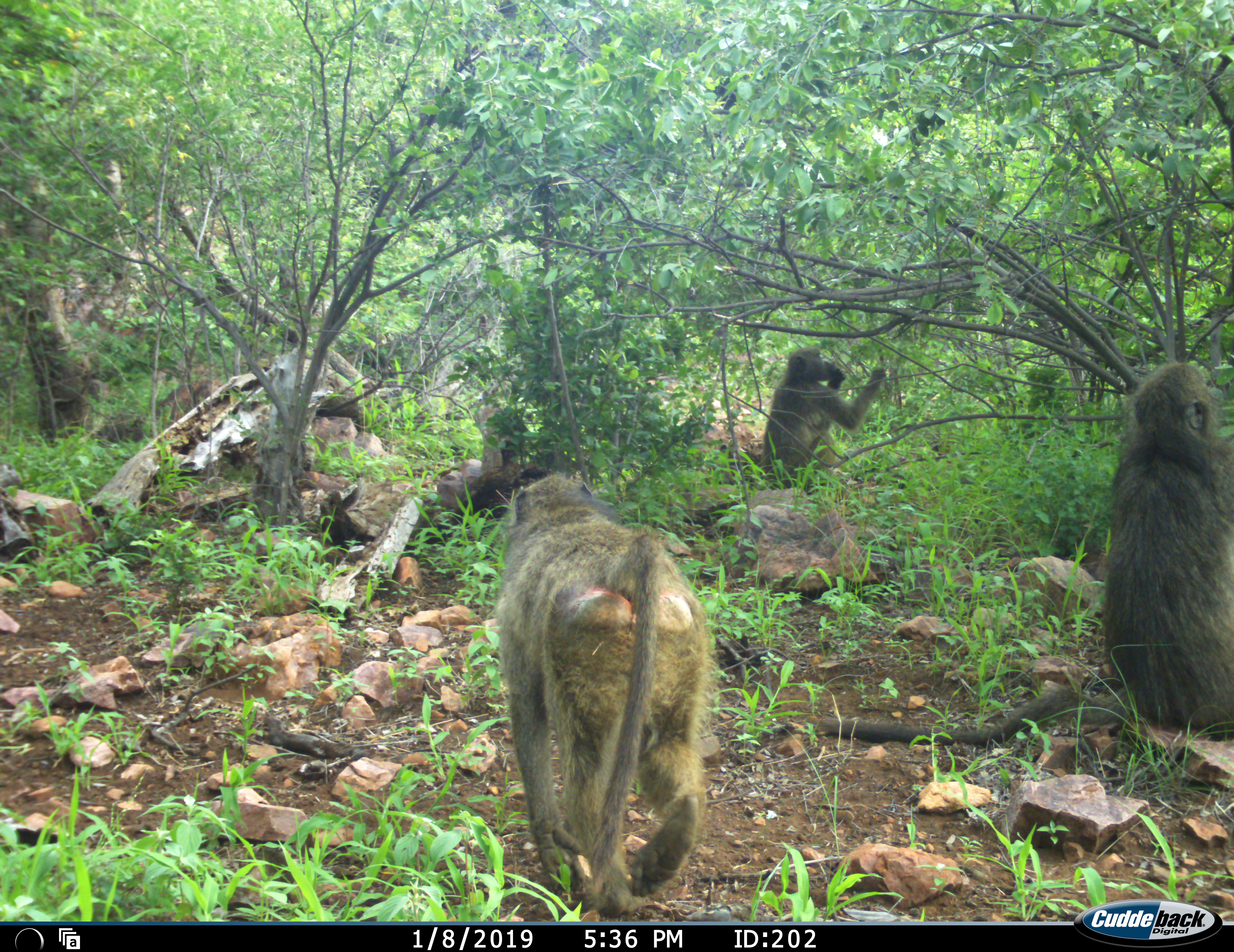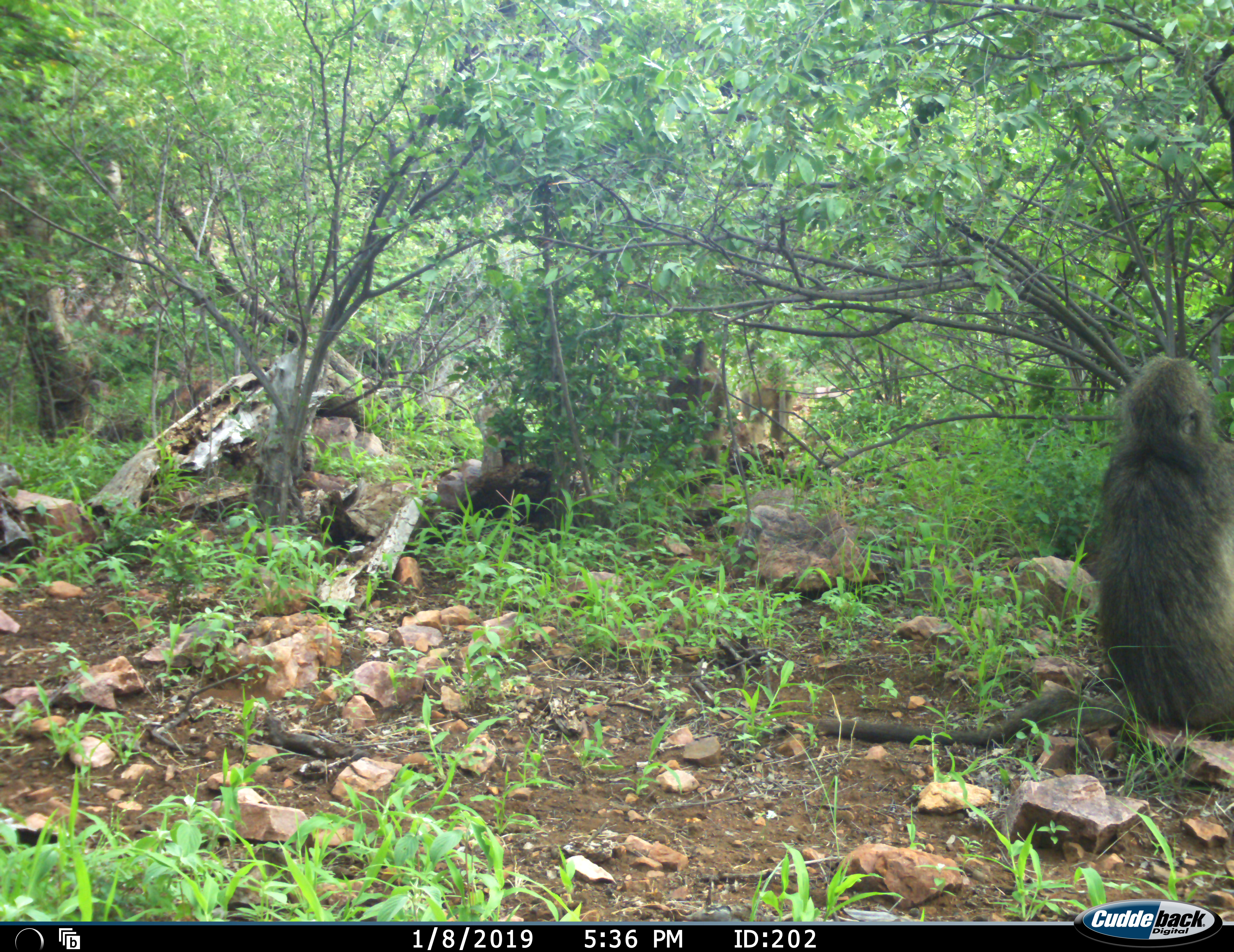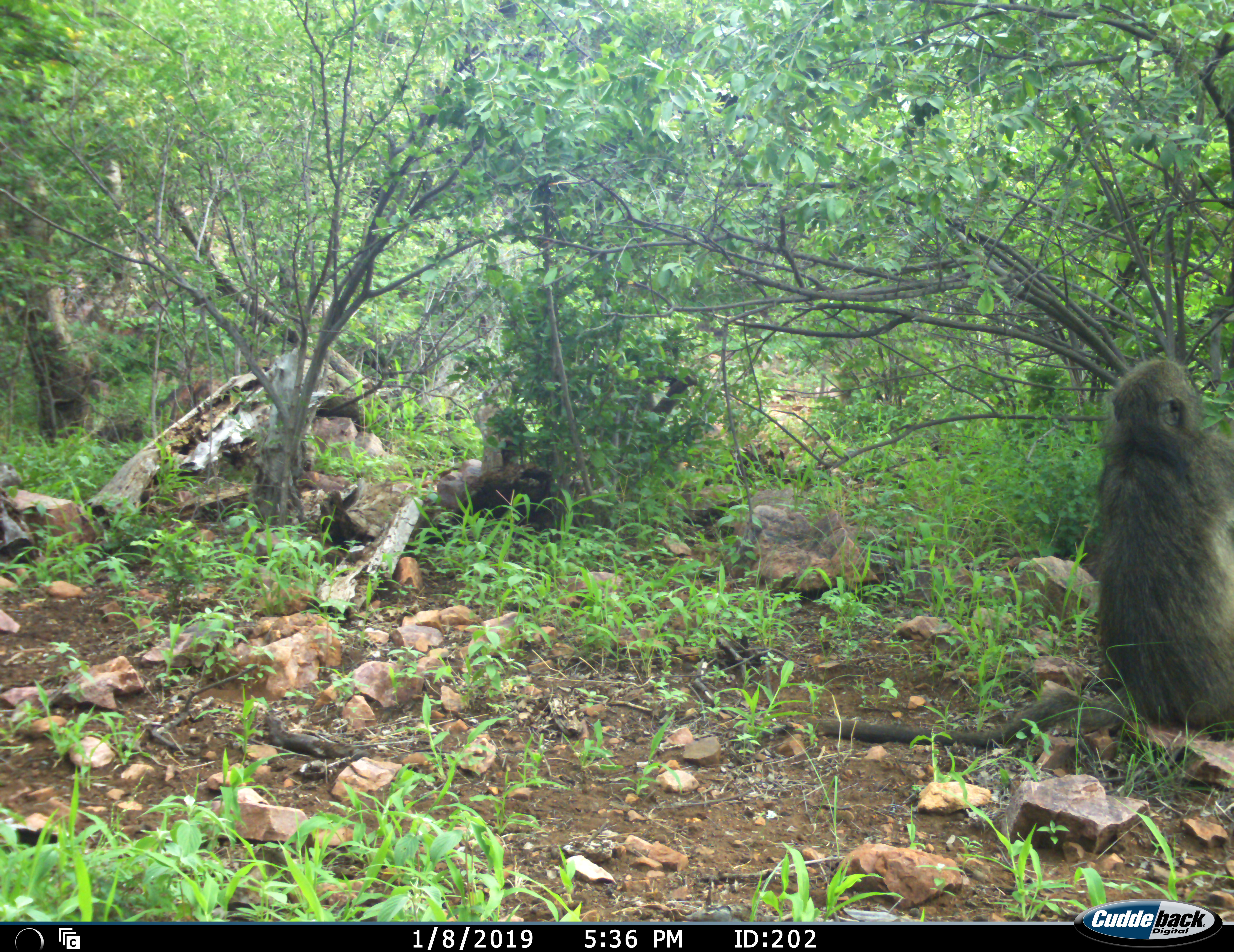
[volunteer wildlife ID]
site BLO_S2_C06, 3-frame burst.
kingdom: Animalia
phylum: Chordata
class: Mammalia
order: Primates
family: Cercopithecidae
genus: Papio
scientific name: Papio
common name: baboon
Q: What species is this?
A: Baboon (Papio).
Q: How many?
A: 3.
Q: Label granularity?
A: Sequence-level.